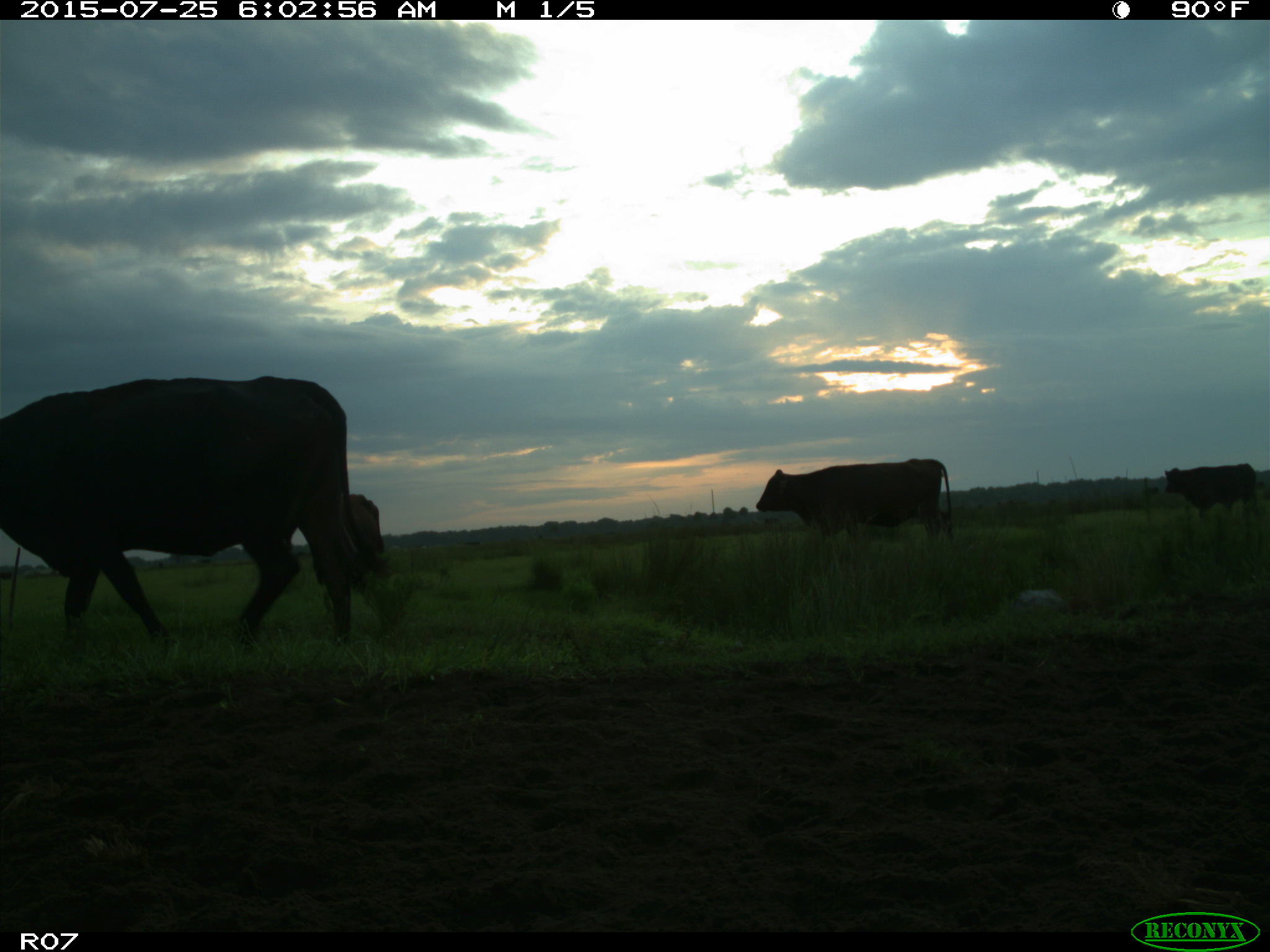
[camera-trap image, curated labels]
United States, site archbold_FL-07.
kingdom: Animalia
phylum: Chordata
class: Mammalia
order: Artiodactyla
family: Bovidae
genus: Bos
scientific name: Bos taurus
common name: domestic cow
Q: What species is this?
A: Bos taurus (domestic cow).